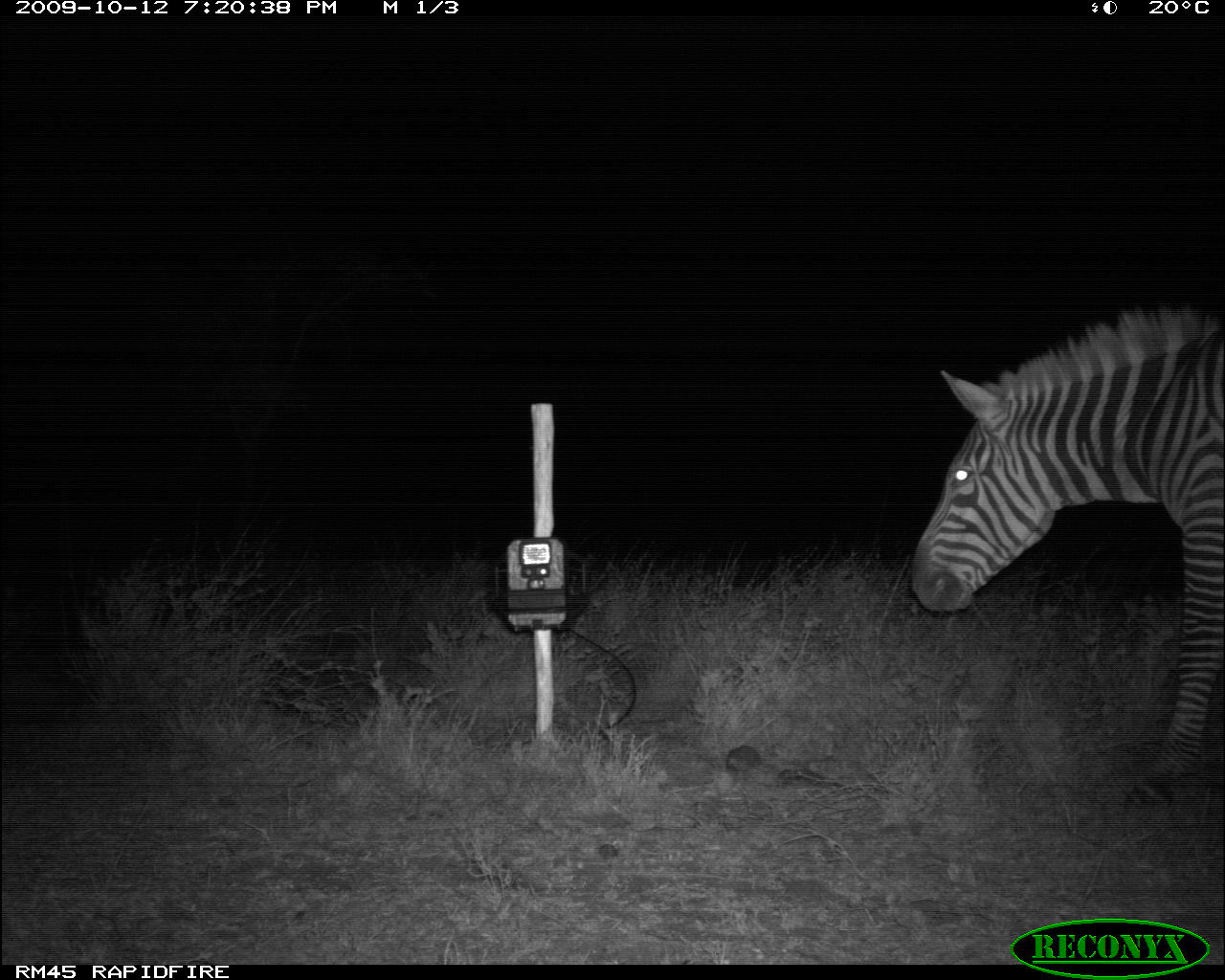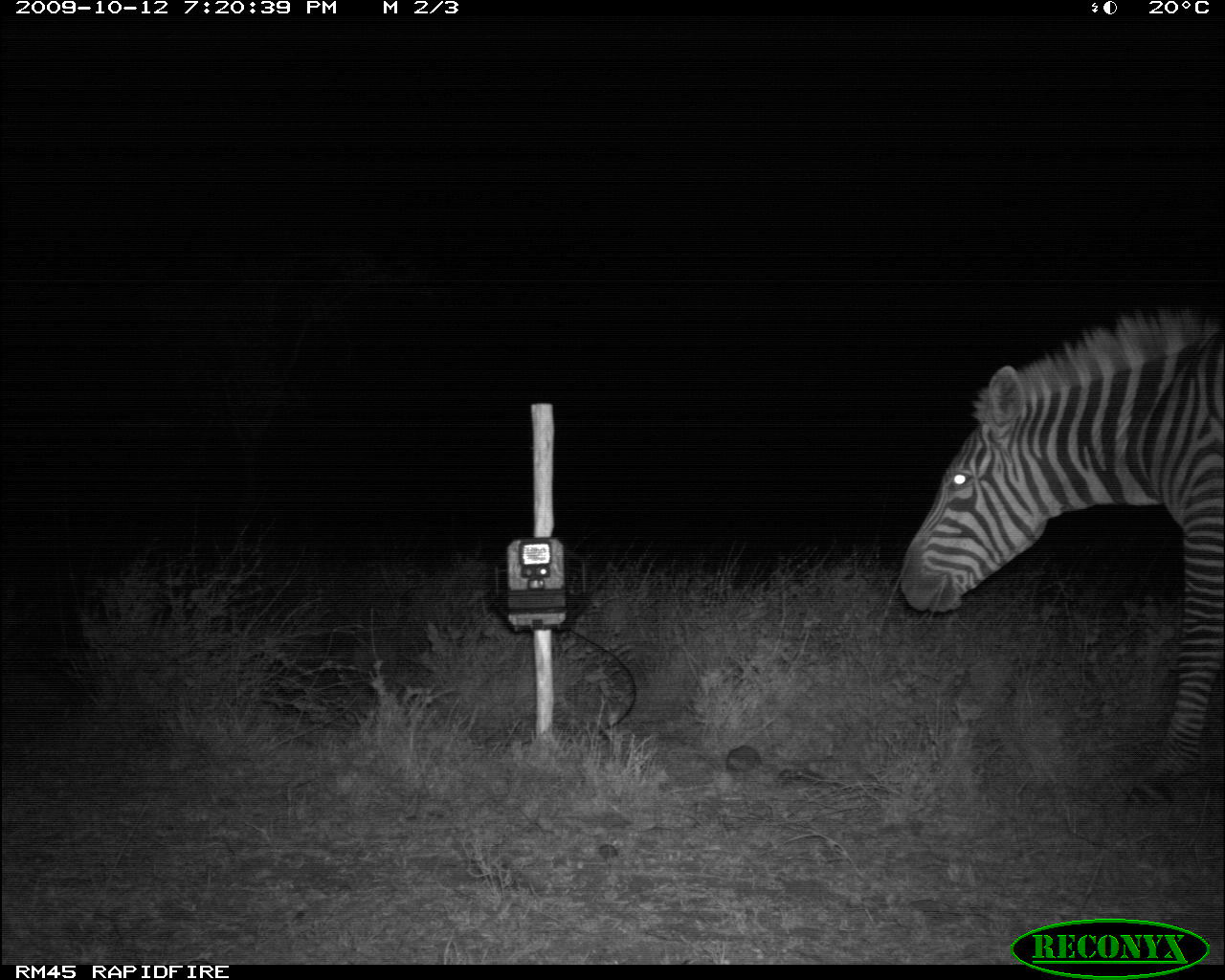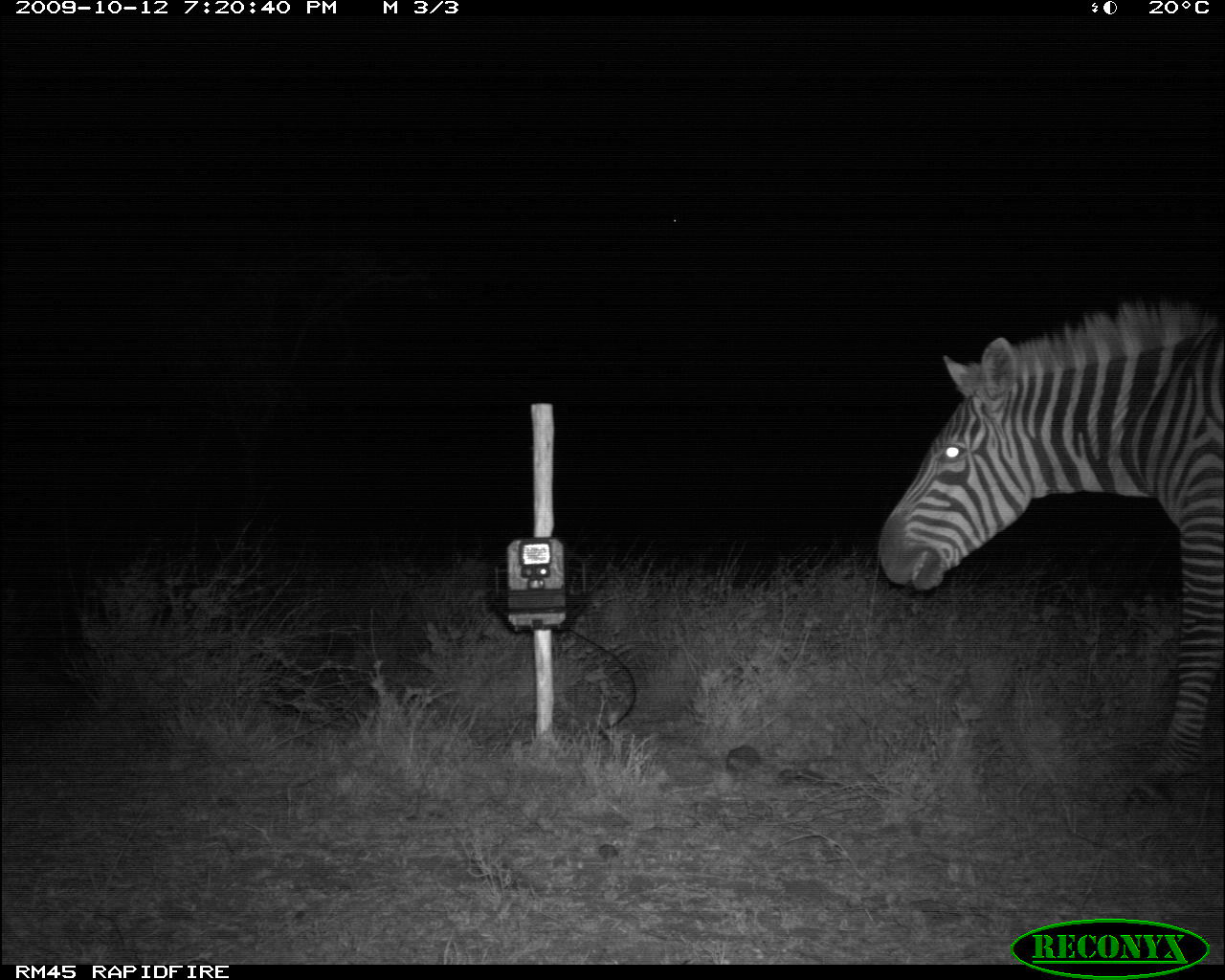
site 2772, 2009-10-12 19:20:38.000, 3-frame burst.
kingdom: Animalia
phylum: Chordata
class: Mammalia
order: Perissodactyla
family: Equidae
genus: Equus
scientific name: Equus quagga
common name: plains zebra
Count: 1.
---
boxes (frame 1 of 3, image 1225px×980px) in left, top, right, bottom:
equus quagga: 898, 295, 1225, 802